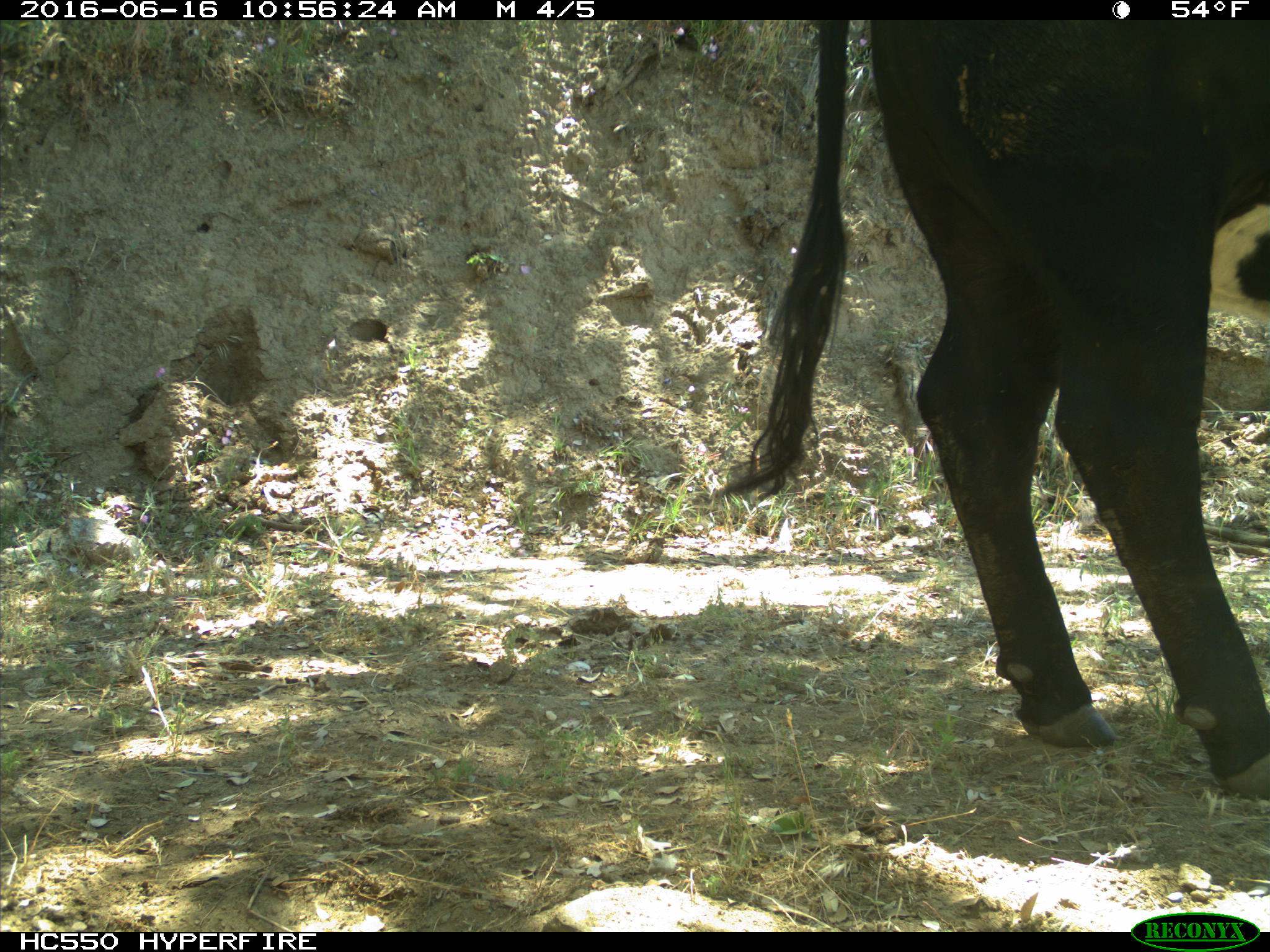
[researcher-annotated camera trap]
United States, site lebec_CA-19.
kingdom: Animalia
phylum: Chordata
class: Mammalia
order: Artiodactyla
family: Bovidae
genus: Bos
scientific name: Bos taurus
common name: domestic cow